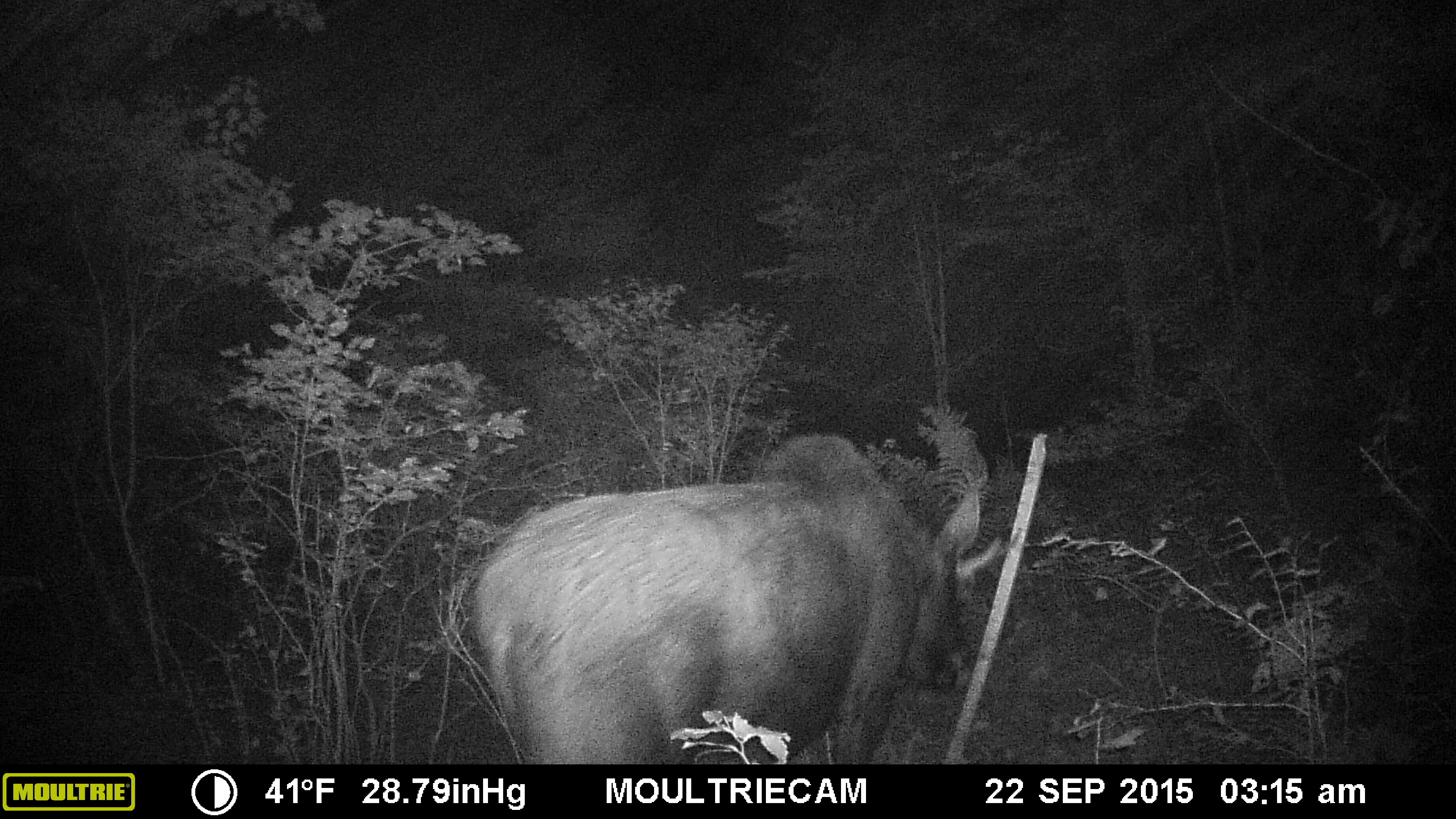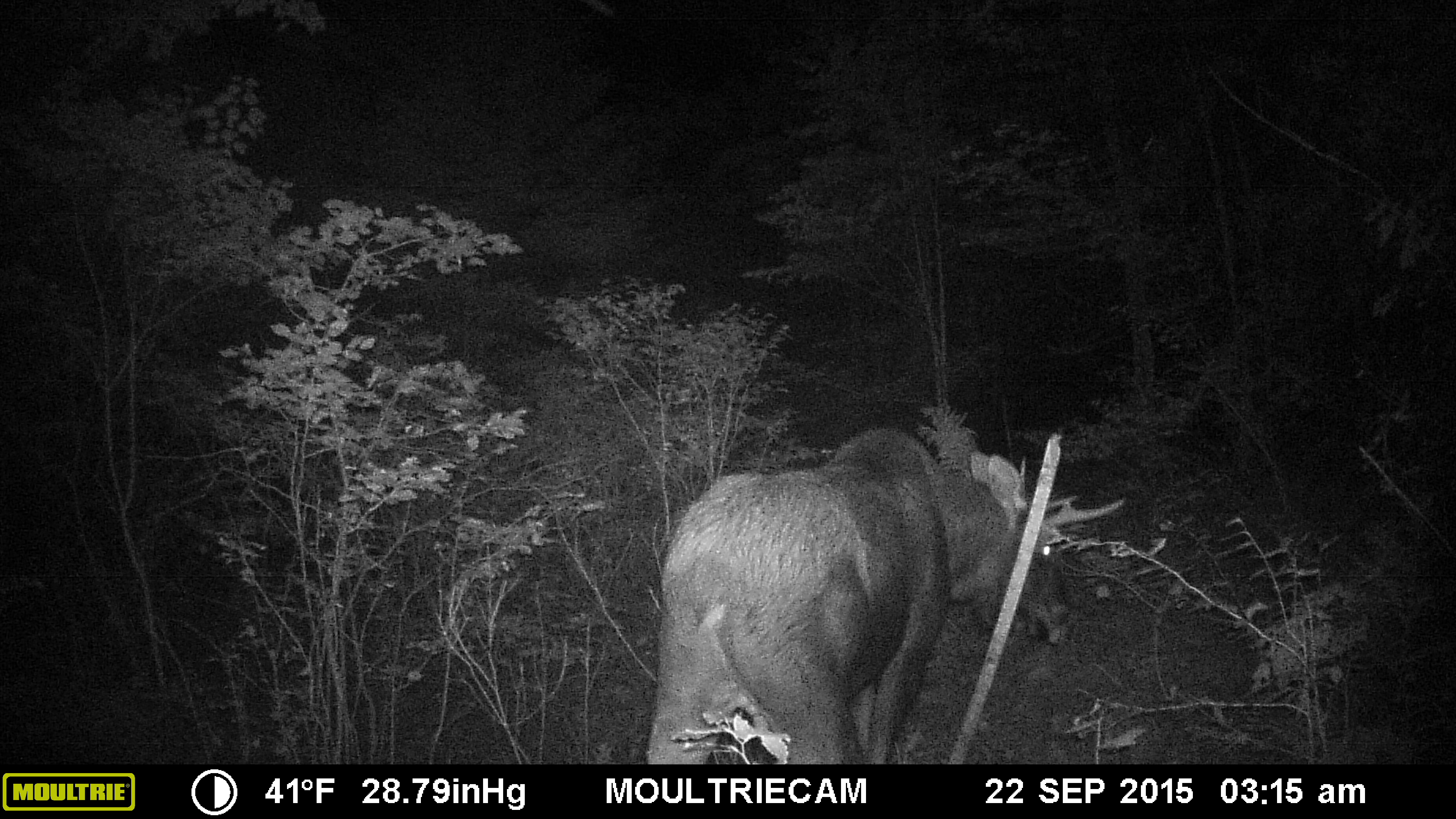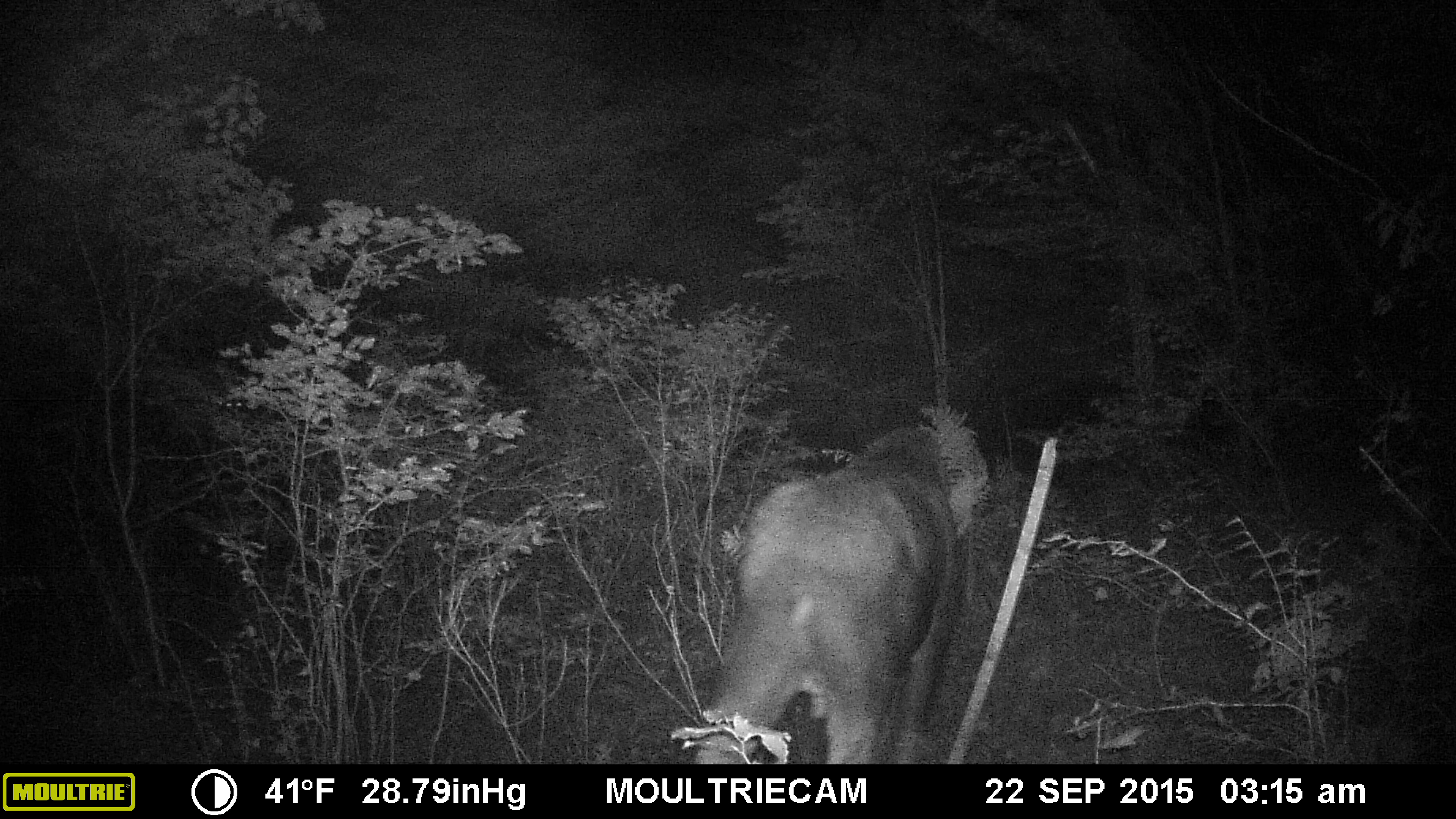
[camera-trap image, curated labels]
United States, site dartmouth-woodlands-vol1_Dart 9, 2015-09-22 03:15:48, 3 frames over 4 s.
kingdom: Animalia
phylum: Chordata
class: Mammalia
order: Artiodactyla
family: Cervidae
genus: Alces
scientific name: Alces alces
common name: moose